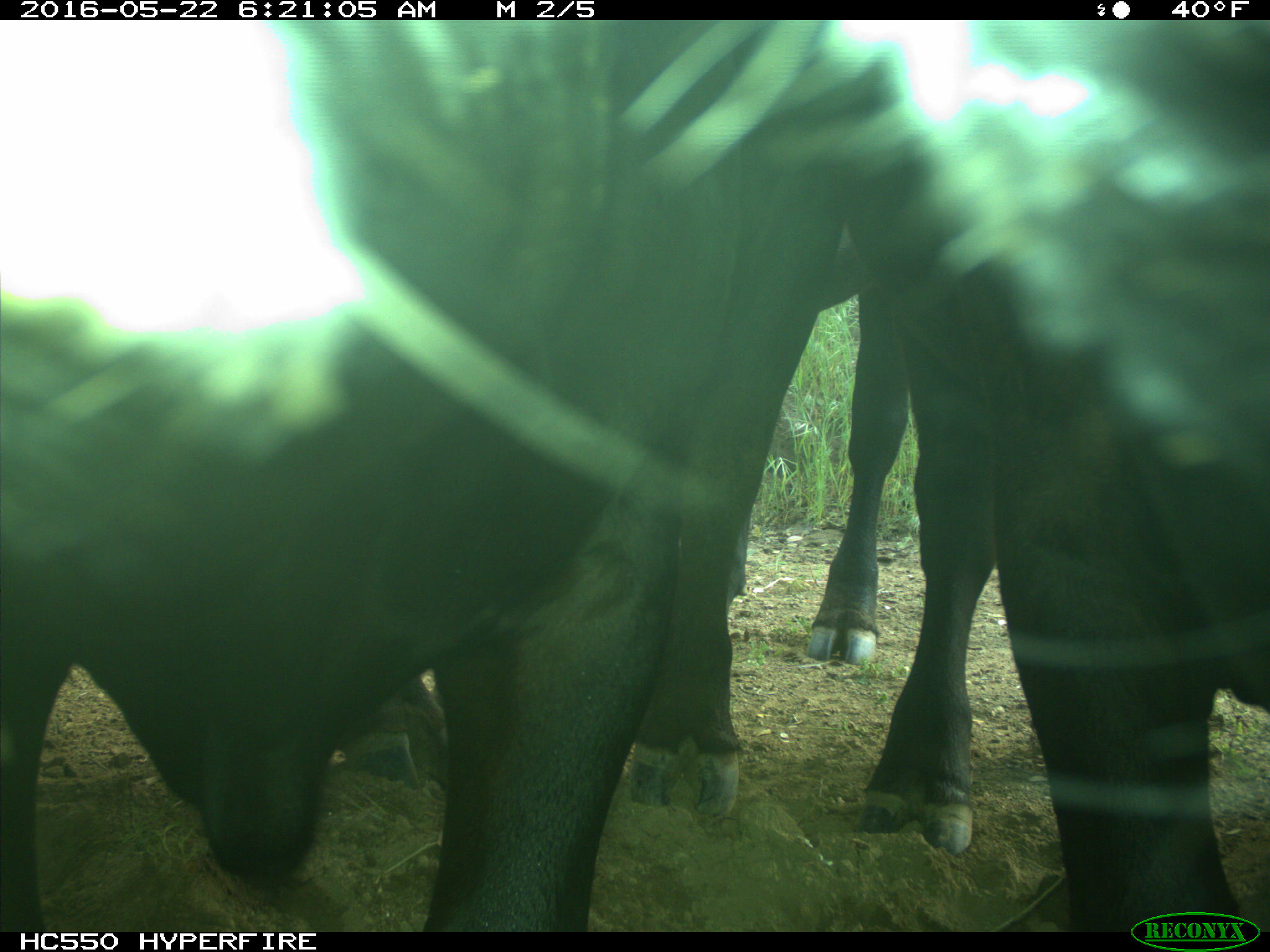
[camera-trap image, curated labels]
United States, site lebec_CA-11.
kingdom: Animalia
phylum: Chordata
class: Mammalia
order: Artiodactyla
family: Bovidae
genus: Bos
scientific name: Bos taurus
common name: domestic cow